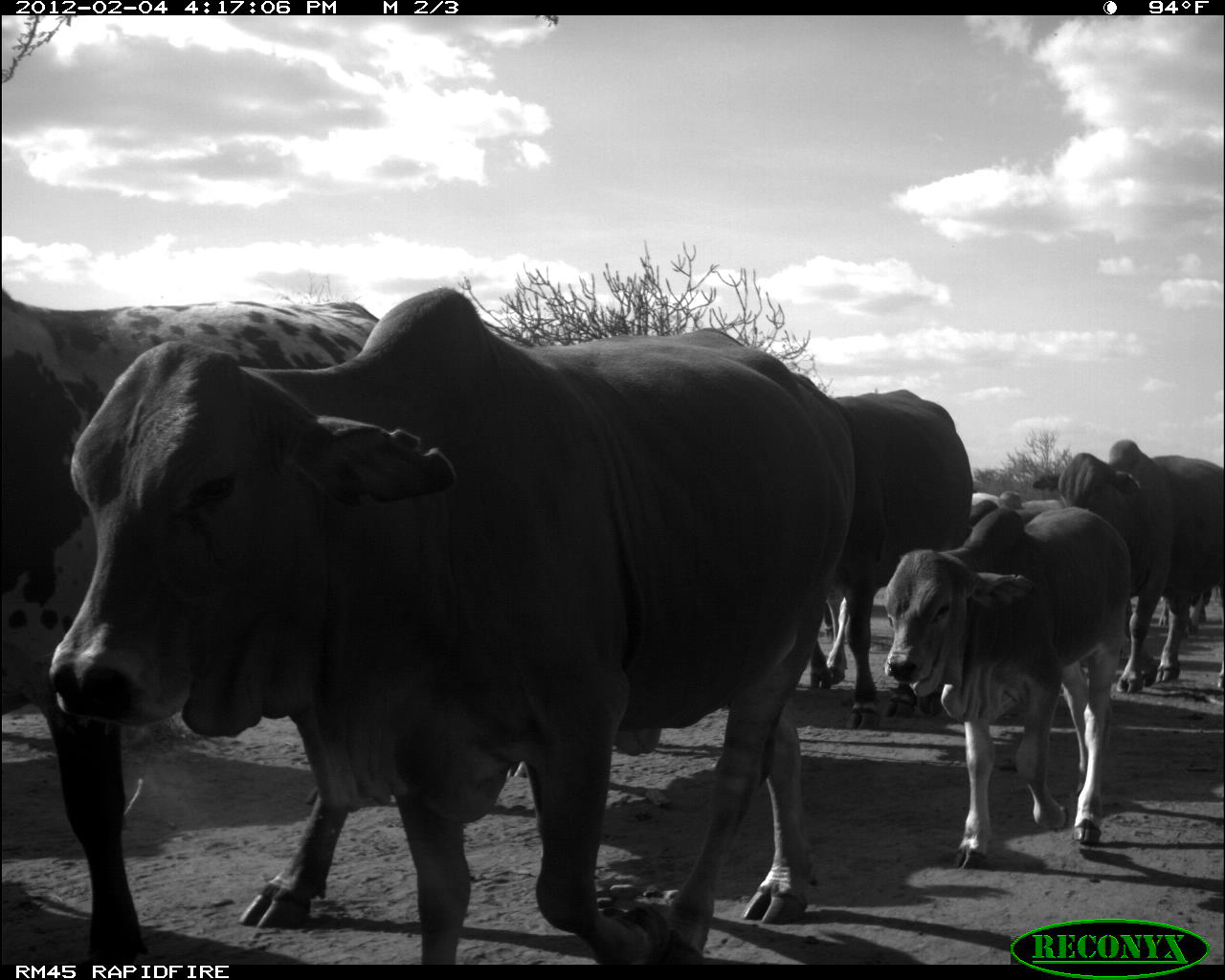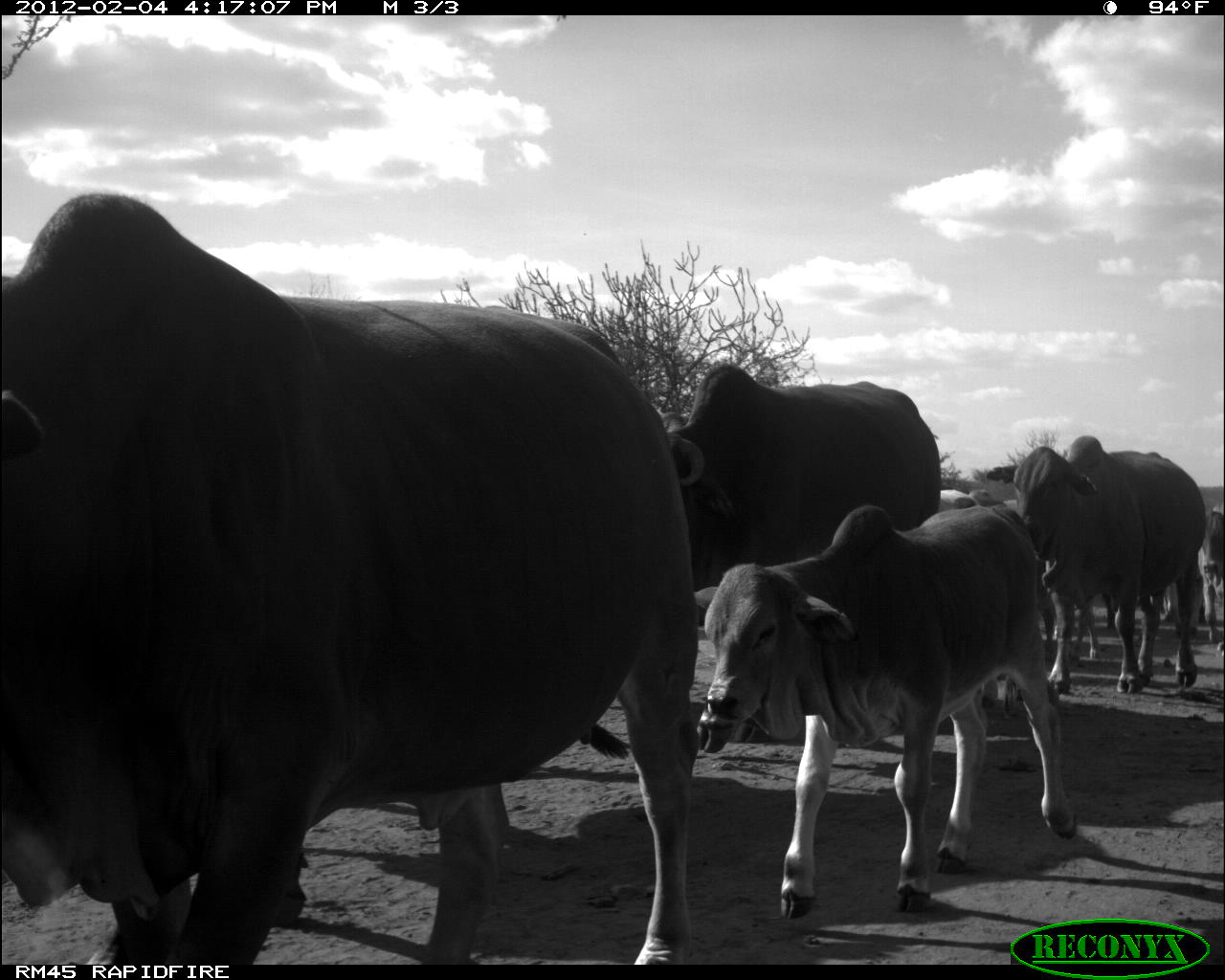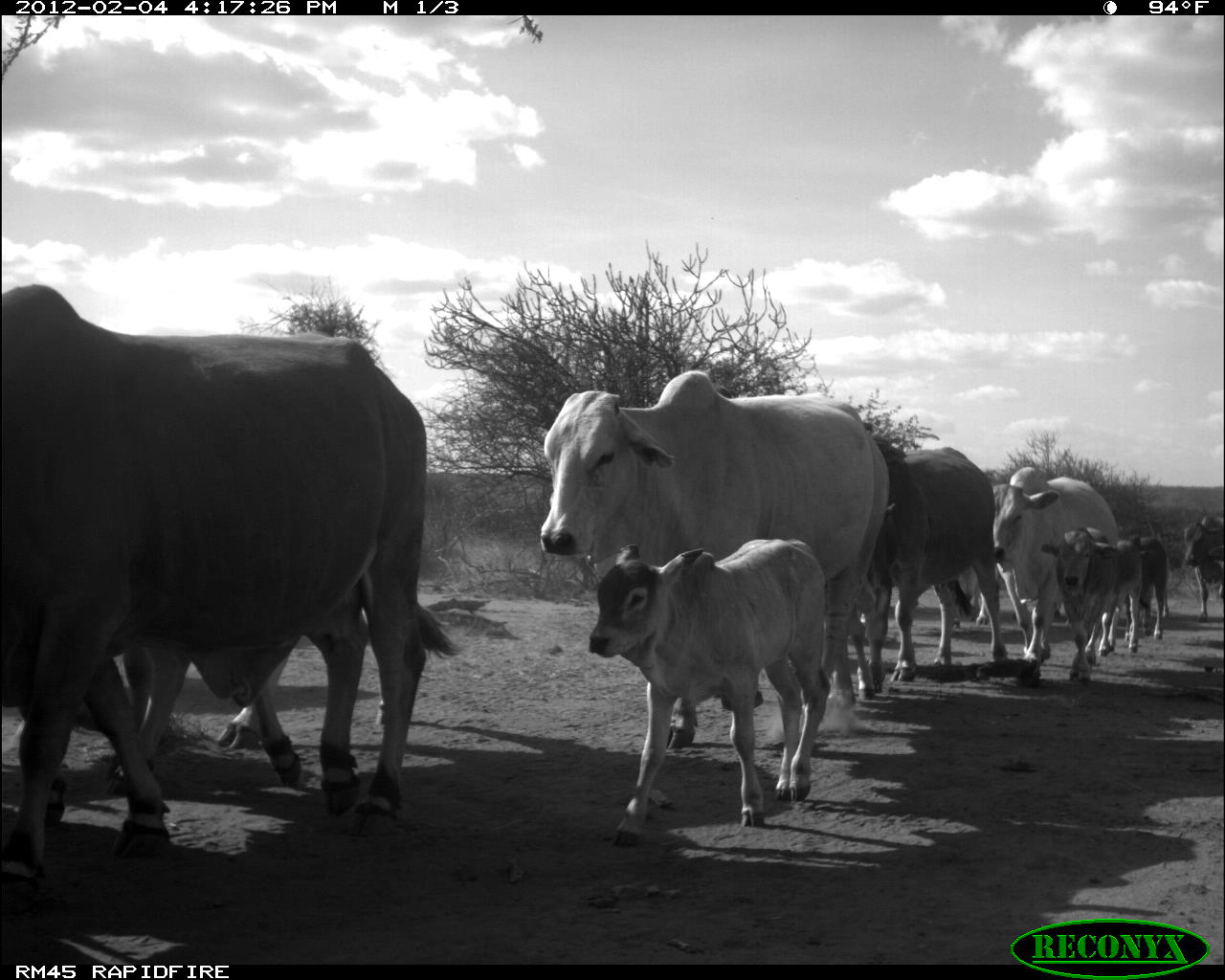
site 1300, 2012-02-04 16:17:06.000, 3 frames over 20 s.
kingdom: Animalia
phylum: Chordata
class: Mammalia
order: Artiodactyla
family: Bovidae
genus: Bos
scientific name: Bos taurus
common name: domestic cattle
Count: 7.